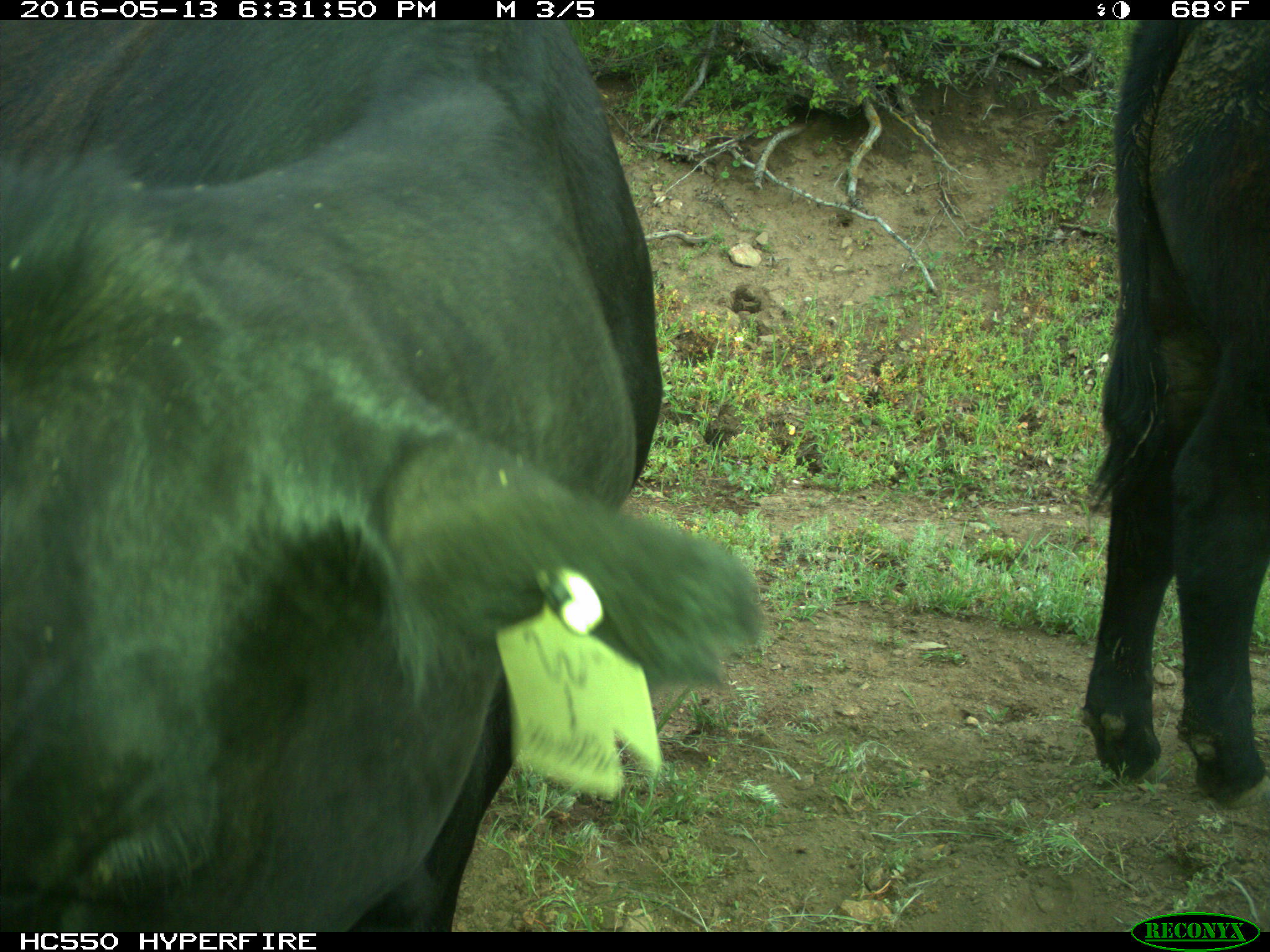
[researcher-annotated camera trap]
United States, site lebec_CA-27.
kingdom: Animalia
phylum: Chordata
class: Mammalia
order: Artiodactyla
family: Bovidae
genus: Bos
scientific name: Bos taurus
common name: domestic cow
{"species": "Bos taurus (domestic cow)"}